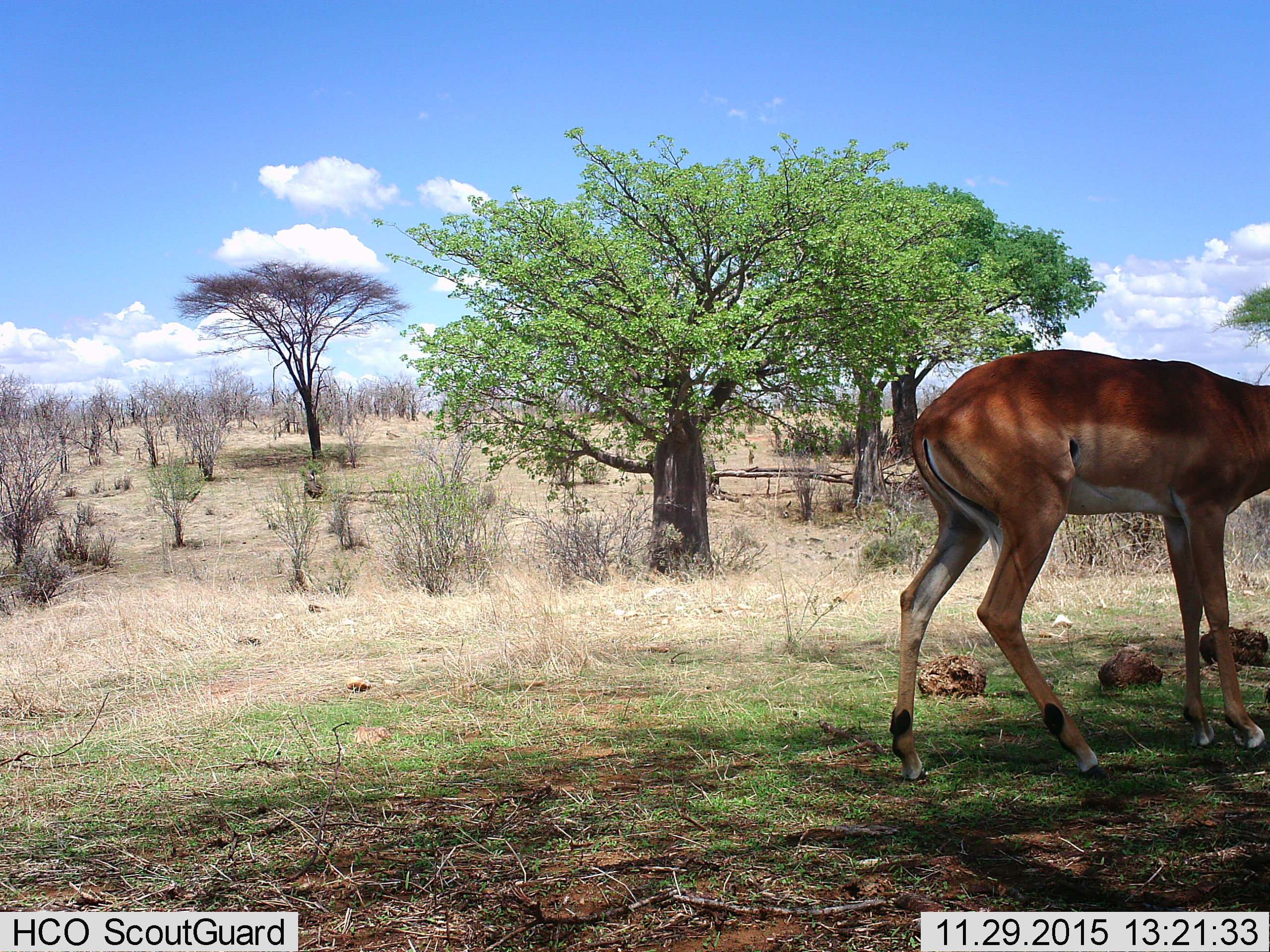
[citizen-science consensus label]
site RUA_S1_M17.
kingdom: Animalia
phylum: Chordata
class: Mammalia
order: Artiodactyla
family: Bovidae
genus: Aepyceros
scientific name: Aepyceros melampus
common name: impala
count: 1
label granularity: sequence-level